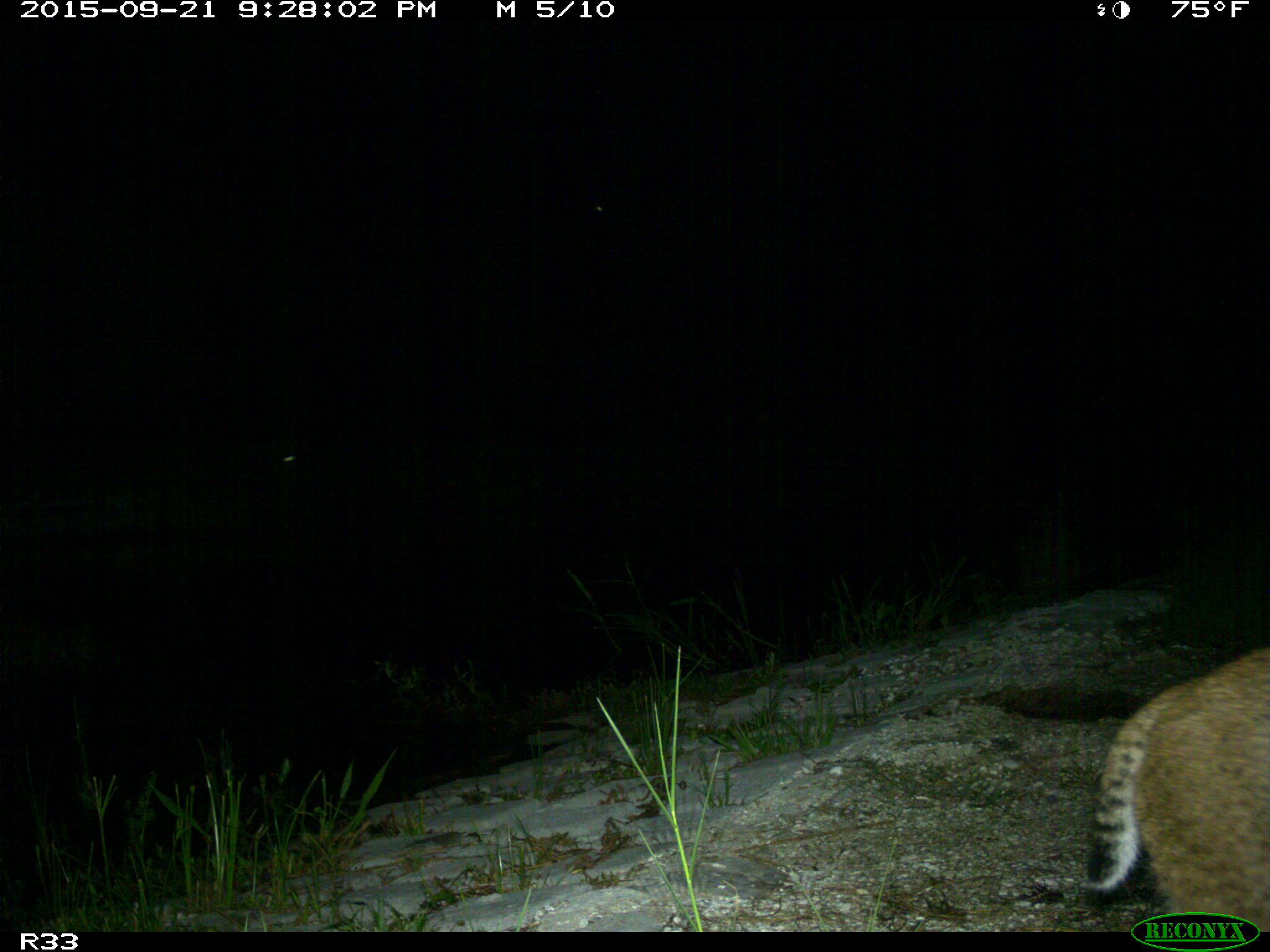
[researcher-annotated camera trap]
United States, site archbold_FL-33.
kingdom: Animalia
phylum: Chordata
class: Mammalia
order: Carnivora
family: Felidae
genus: Lynx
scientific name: Lynx rufus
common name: bobcat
Lynx rufus (bobcat).